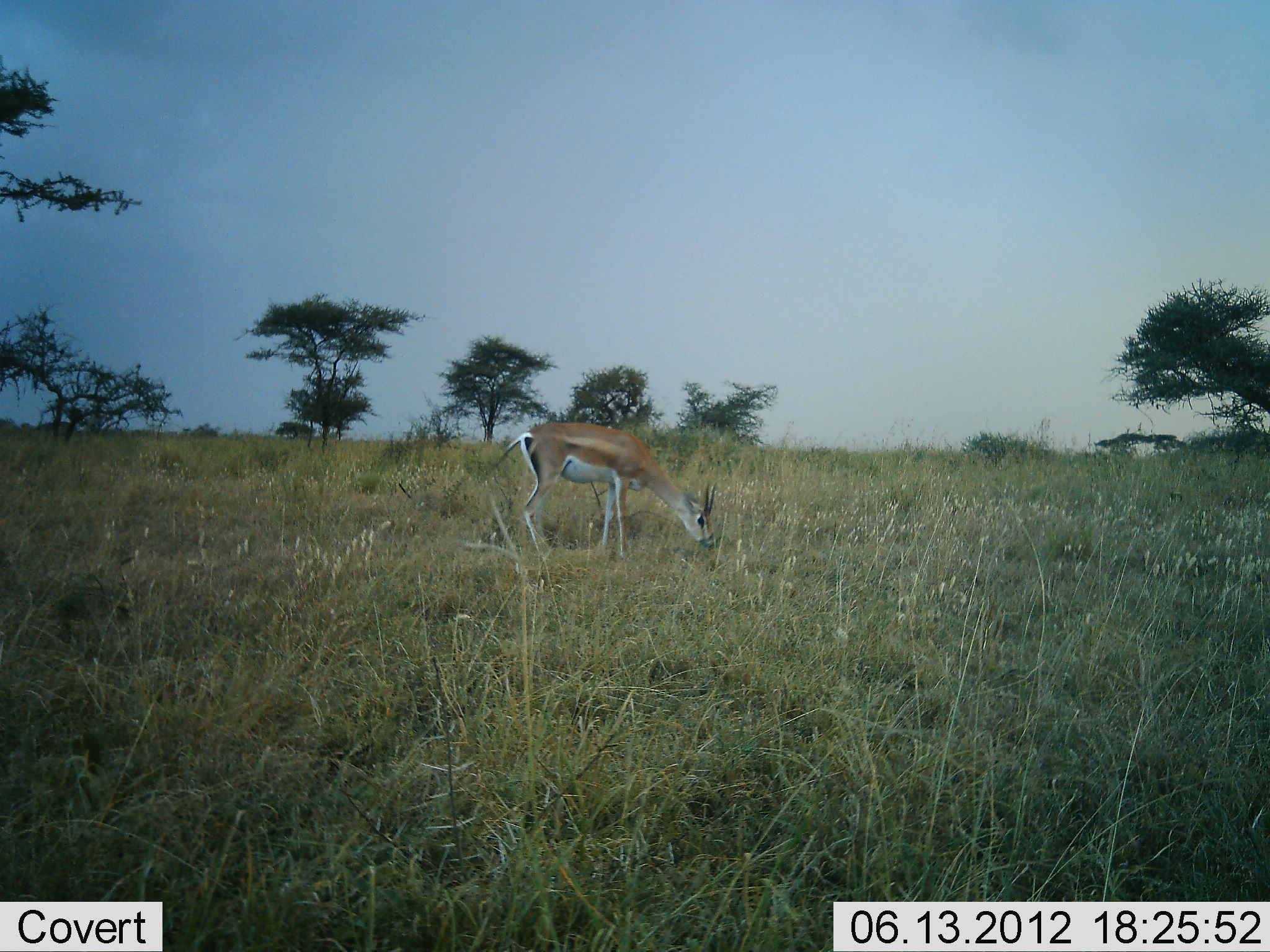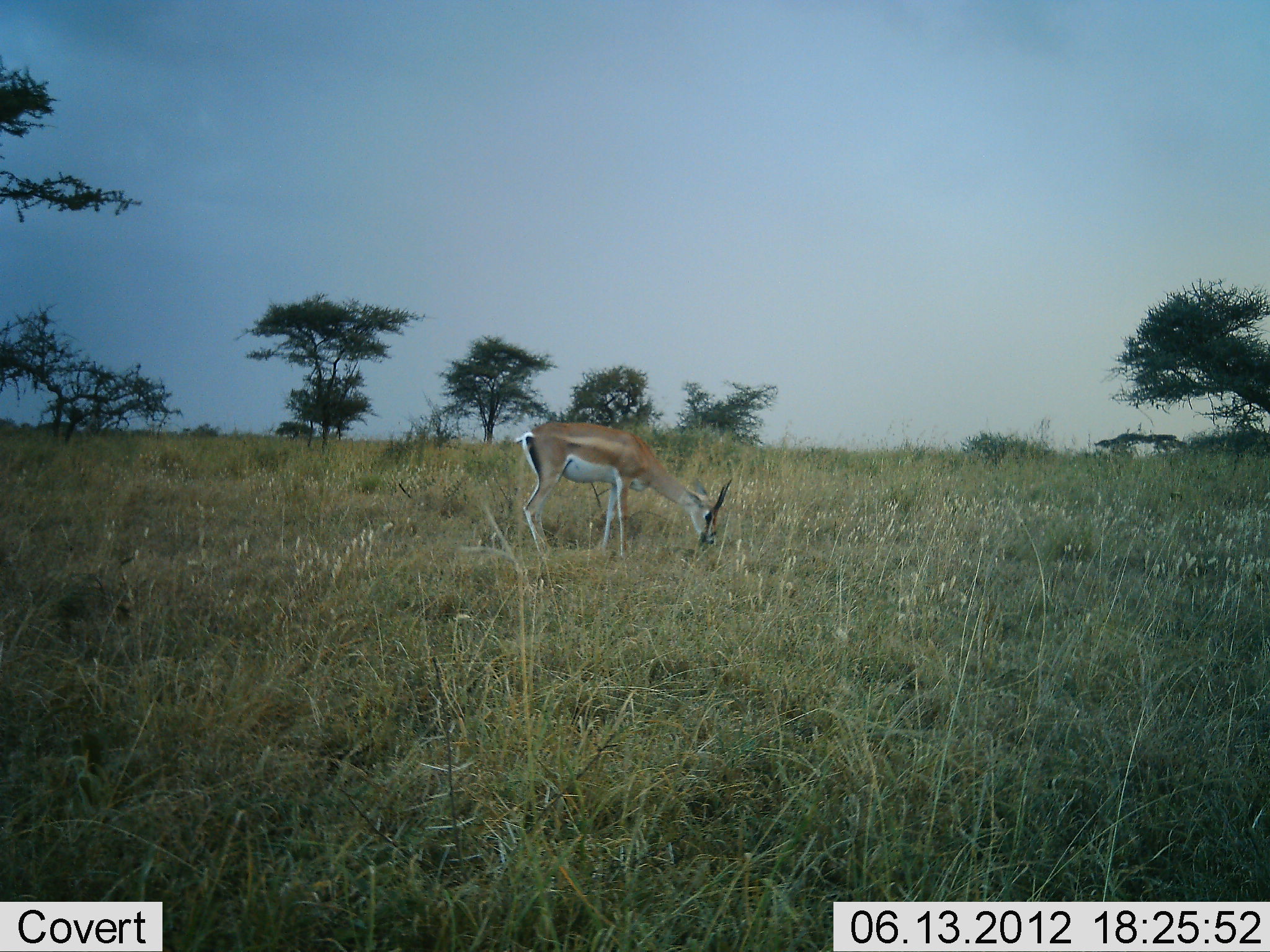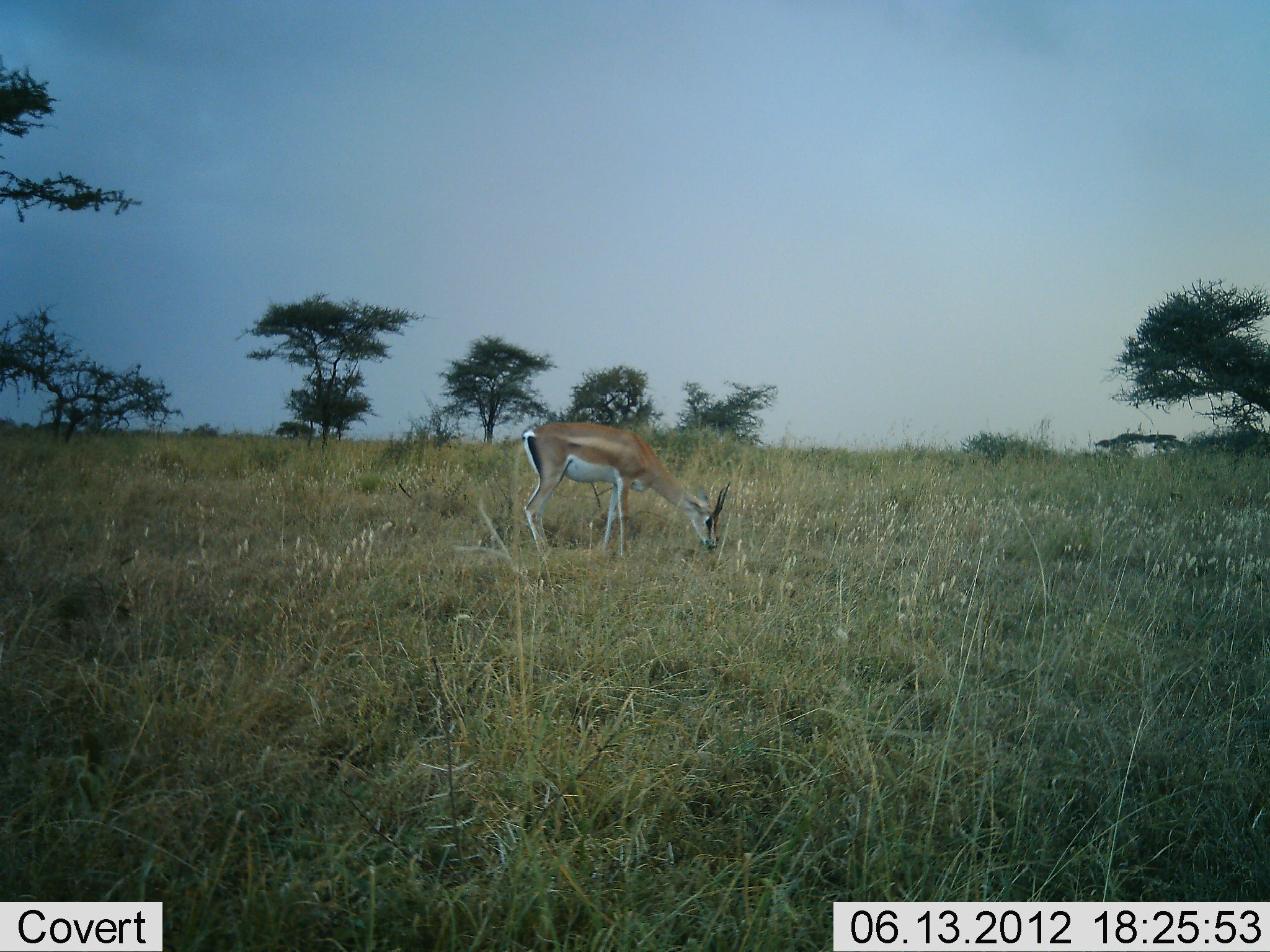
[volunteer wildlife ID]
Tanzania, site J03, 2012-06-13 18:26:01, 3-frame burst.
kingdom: Animalia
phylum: Chordata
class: Mammalia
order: Artiodactyla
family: Bovidae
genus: Nanger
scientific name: Nanger granti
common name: grant's gazelle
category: gazellegrants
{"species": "gazellegrants (grant's gazelle) (Nanger granti)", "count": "1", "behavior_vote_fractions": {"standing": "30%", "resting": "0%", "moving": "0%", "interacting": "0%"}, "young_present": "0%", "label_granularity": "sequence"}